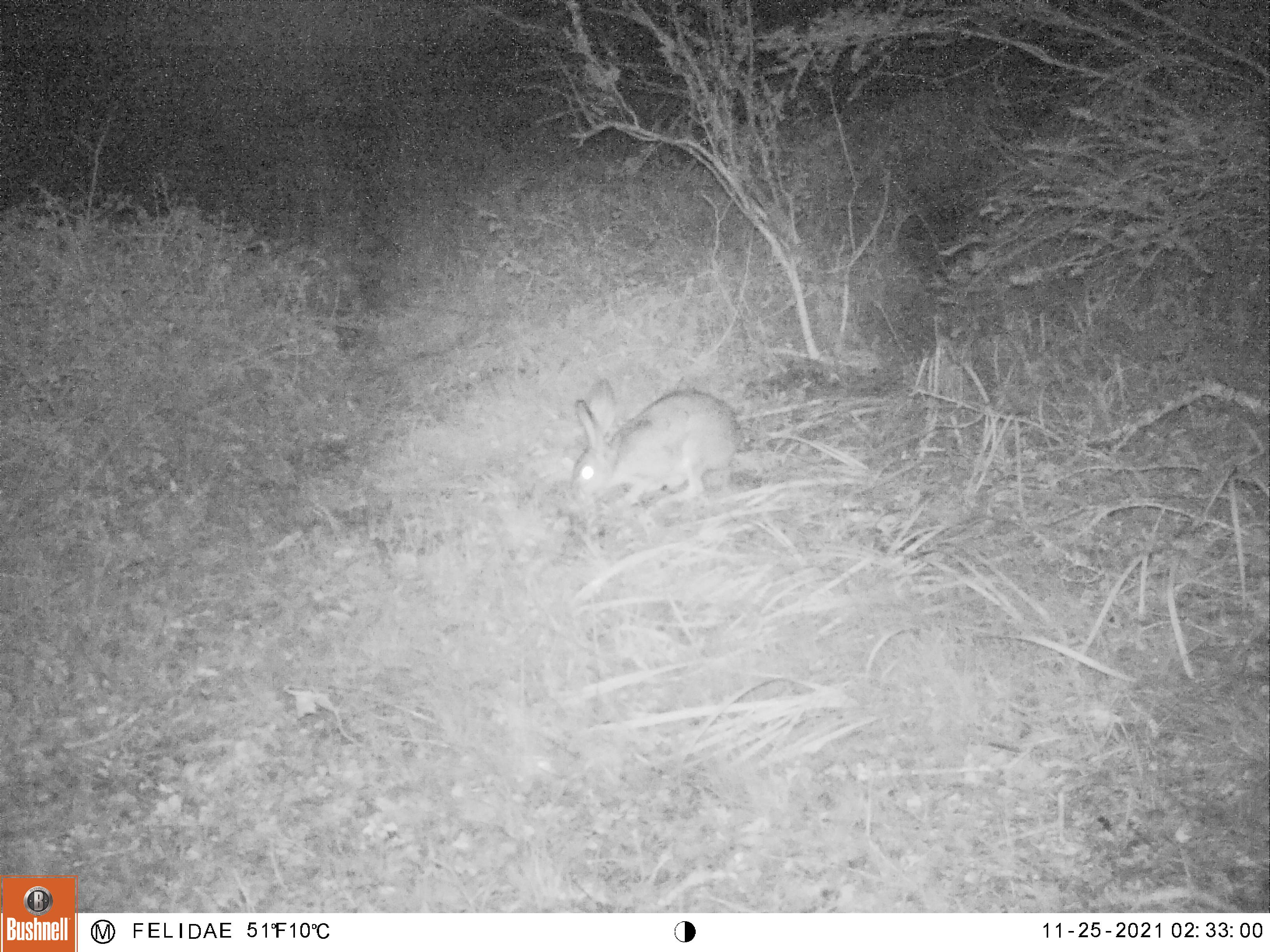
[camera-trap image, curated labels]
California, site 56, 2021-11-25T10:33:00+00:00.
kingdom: Animalia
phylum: Chordata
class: Mammalia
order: Lagomorpha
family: Leporidae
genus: Sylvilagus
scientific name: Sylvilagus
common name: cottontail rabbit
Cottontail rabbit (Sylvilagus).